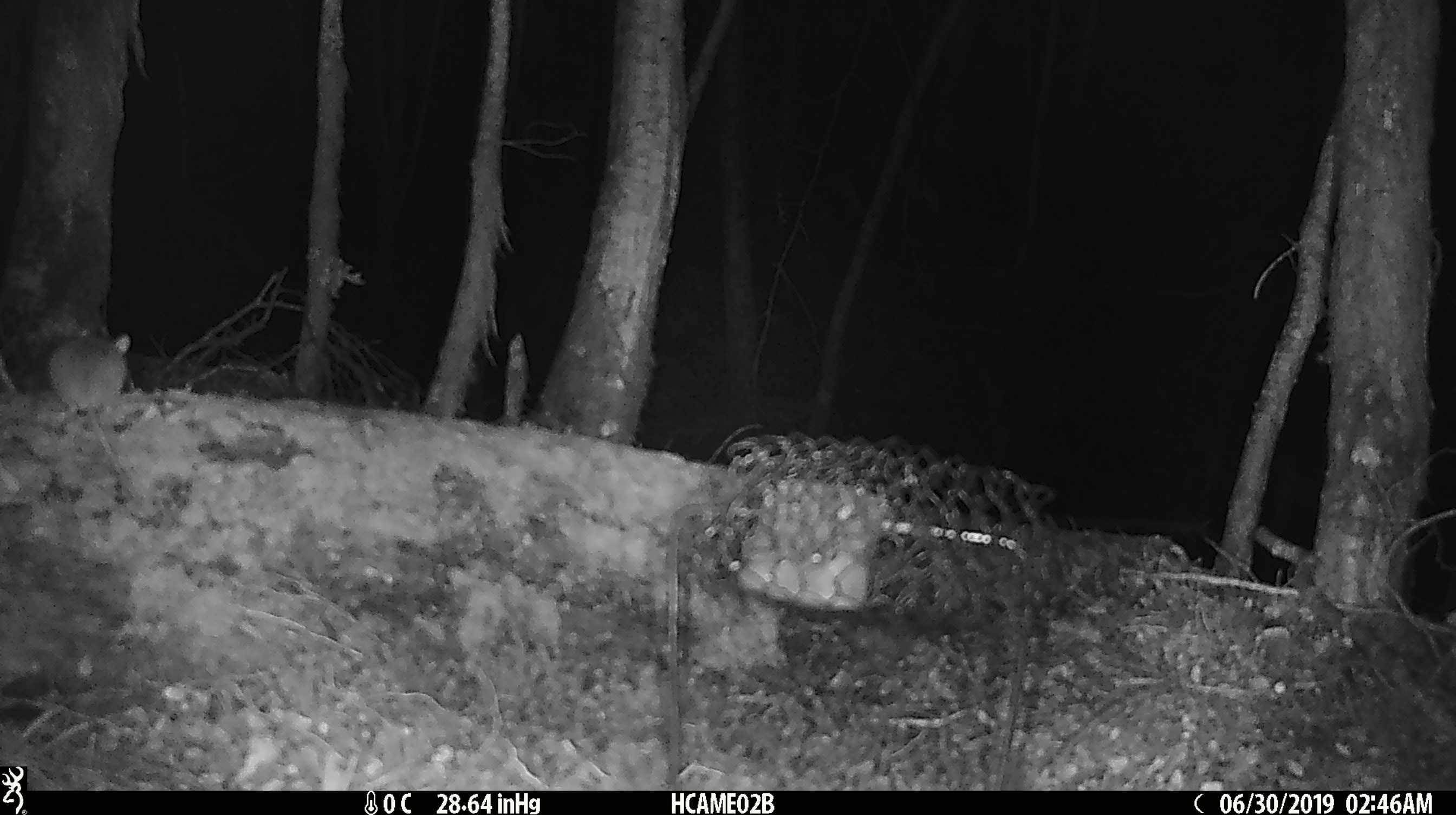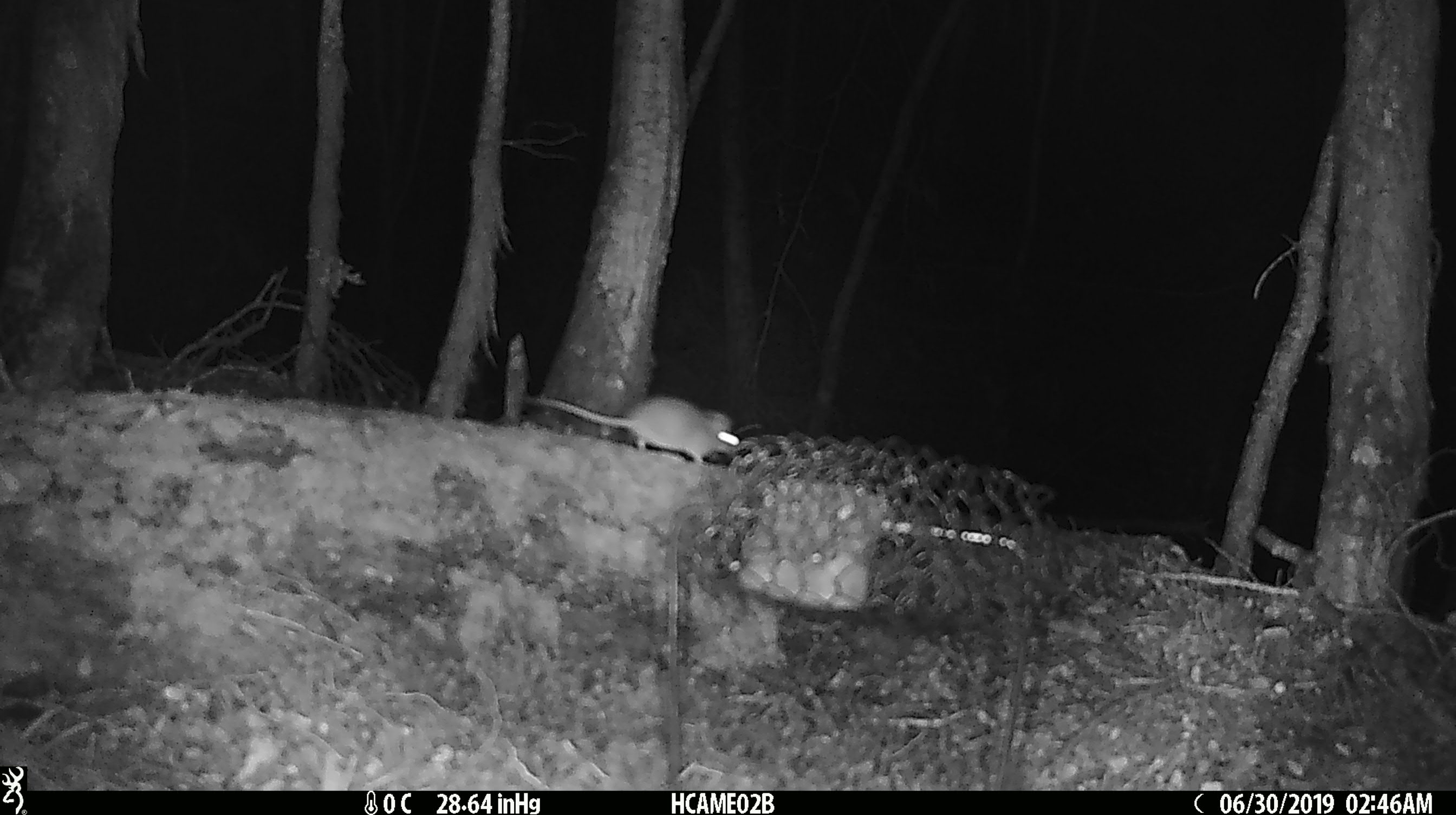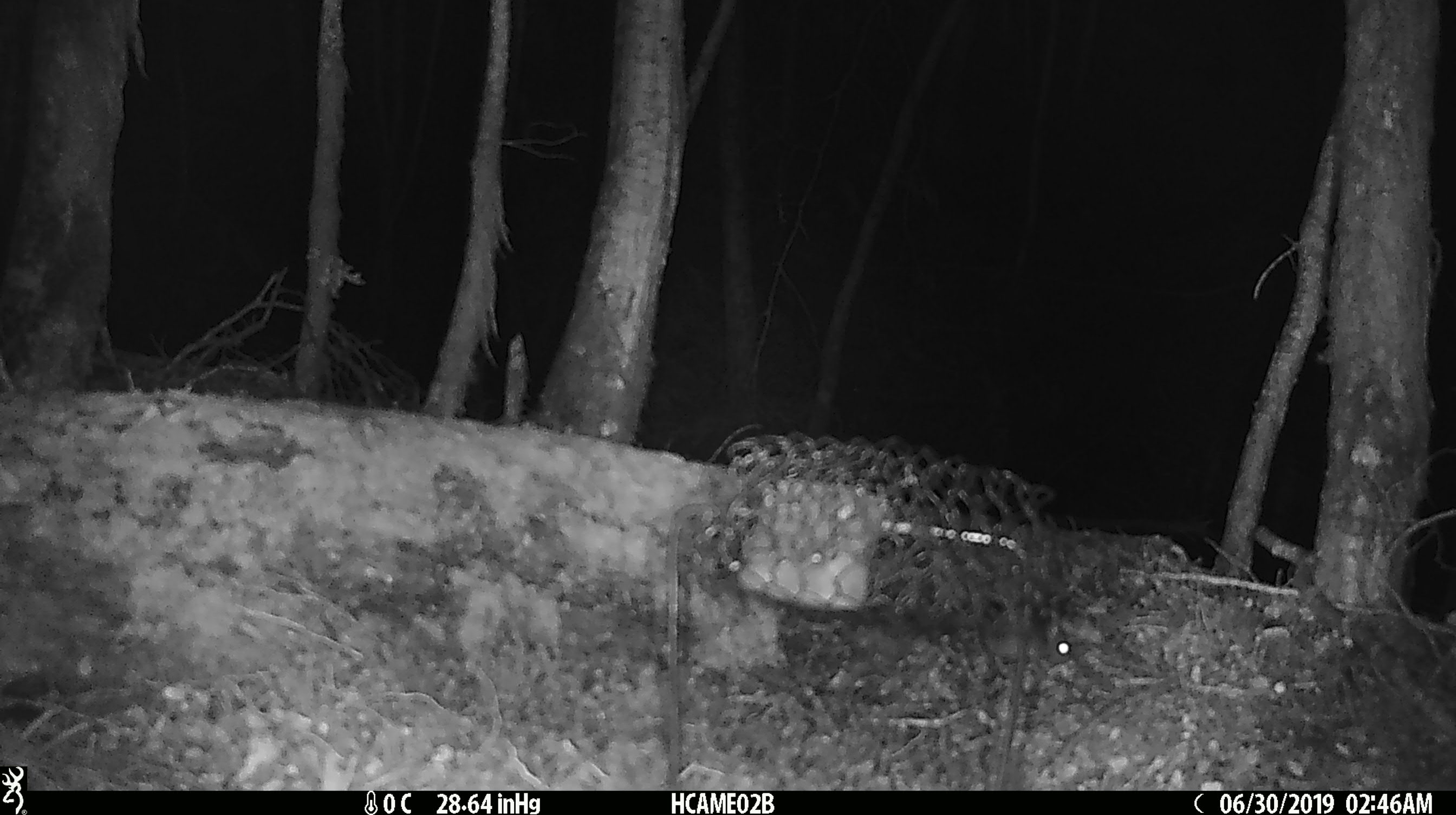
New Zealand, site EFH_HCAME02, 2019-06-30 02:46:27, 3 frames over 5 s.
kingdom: Animalia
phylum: Chordata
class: Mammalia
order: Rodentia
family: Muridae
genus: Mus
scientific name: Mus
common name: mouse